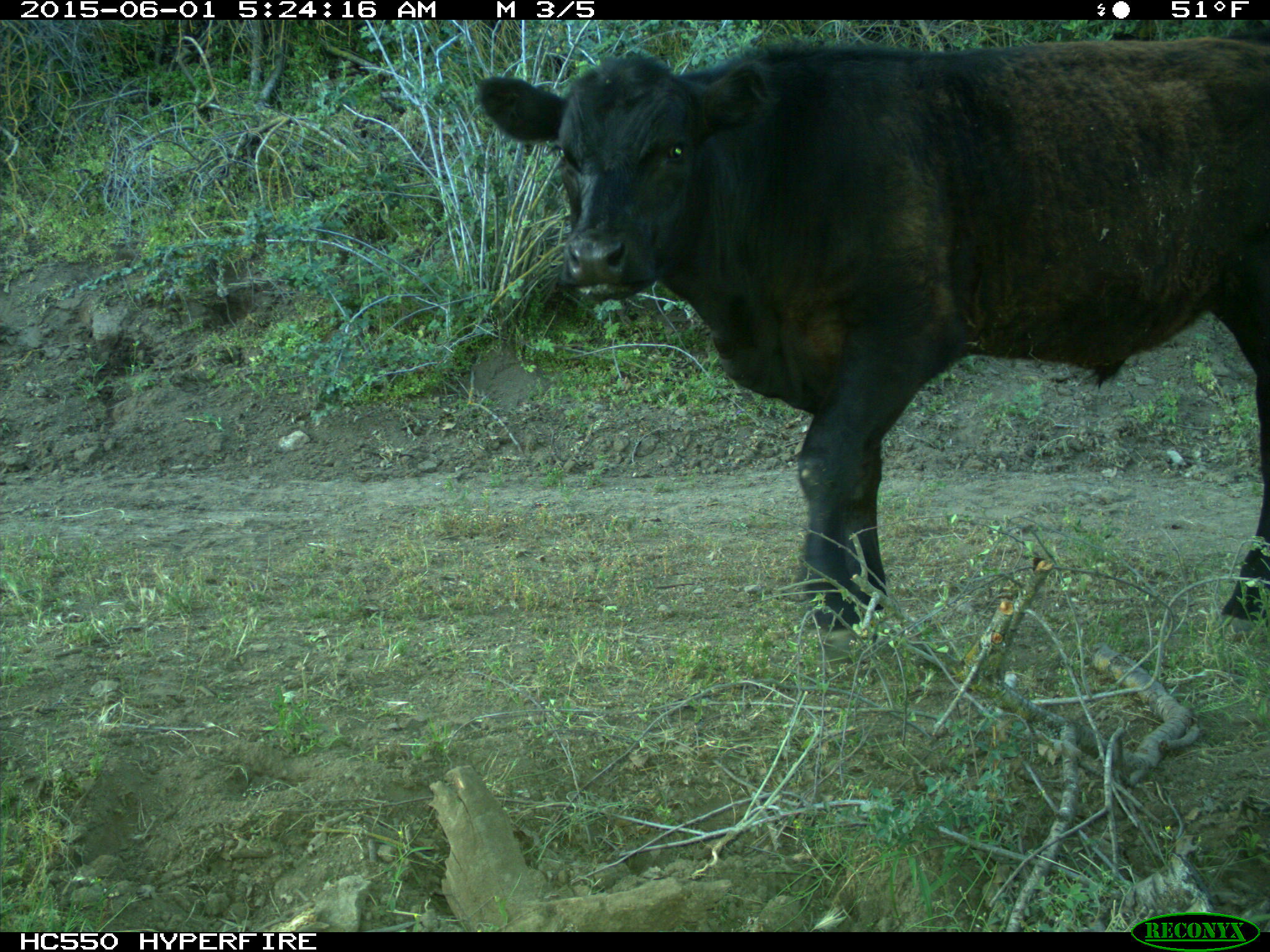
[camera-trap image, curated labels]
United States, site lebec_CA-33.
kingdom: Animalia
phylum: Chordata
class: Mammalia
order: Artiodactyla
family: Bovidae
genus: Bos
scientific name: Bos taurus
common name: domestic cow